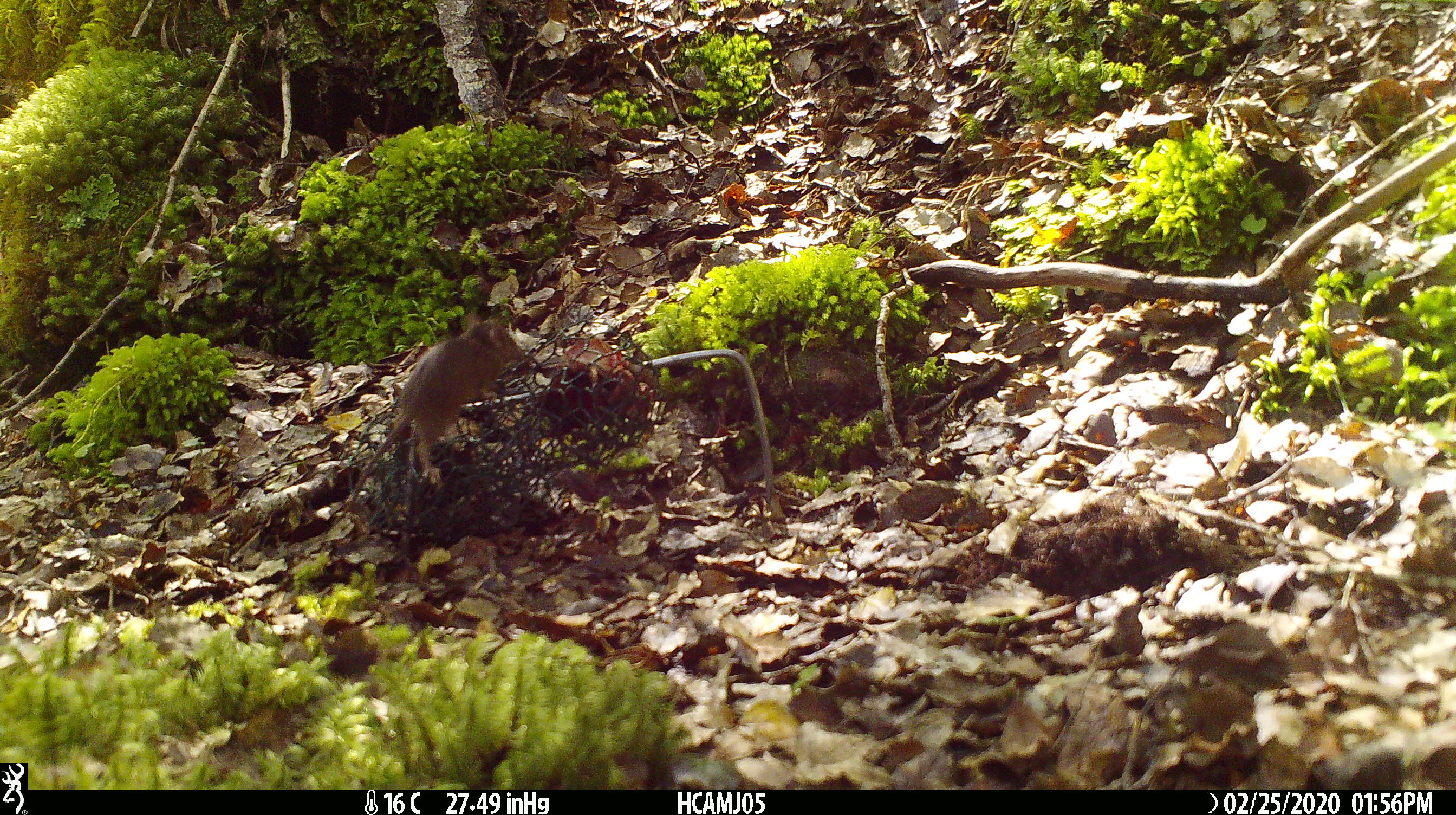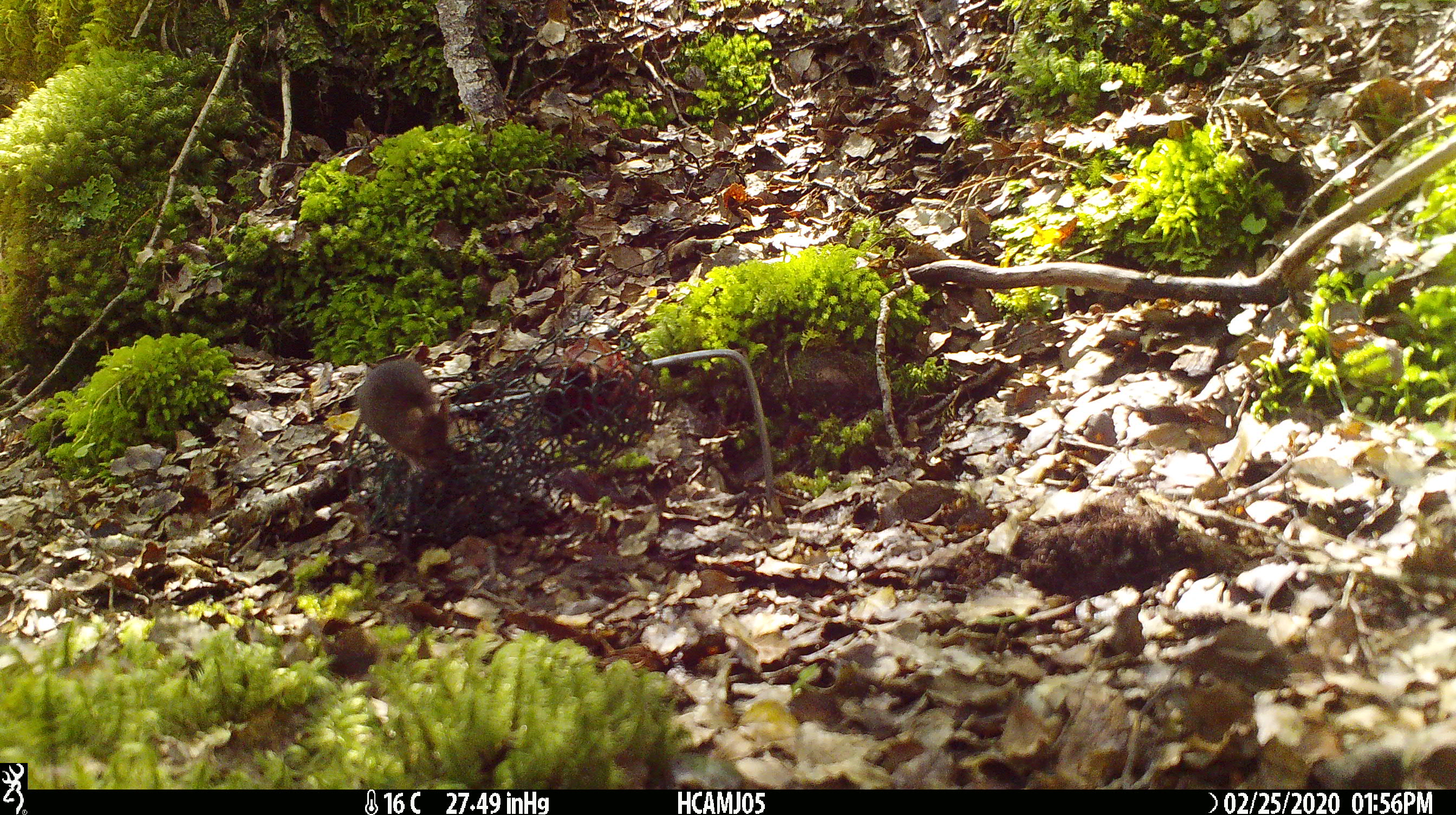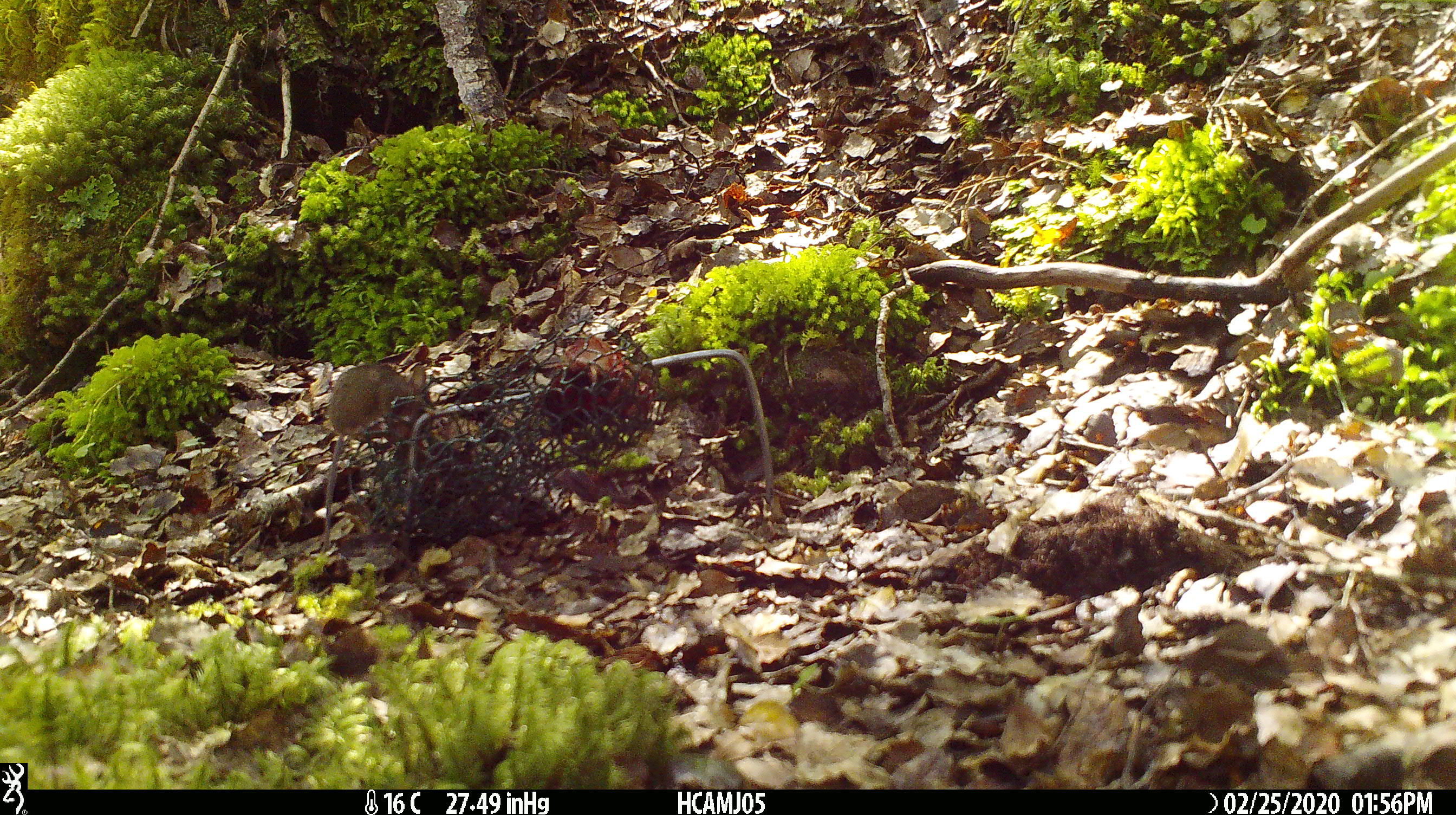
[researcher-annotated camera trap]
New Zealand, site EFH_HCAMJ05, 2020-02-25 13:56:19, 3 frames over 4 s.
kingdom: Animalia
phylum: Chordata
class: Mammalia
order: Rodentia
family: Muridae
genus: Mus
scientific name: Mus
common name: mouse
Mouse (Mus).